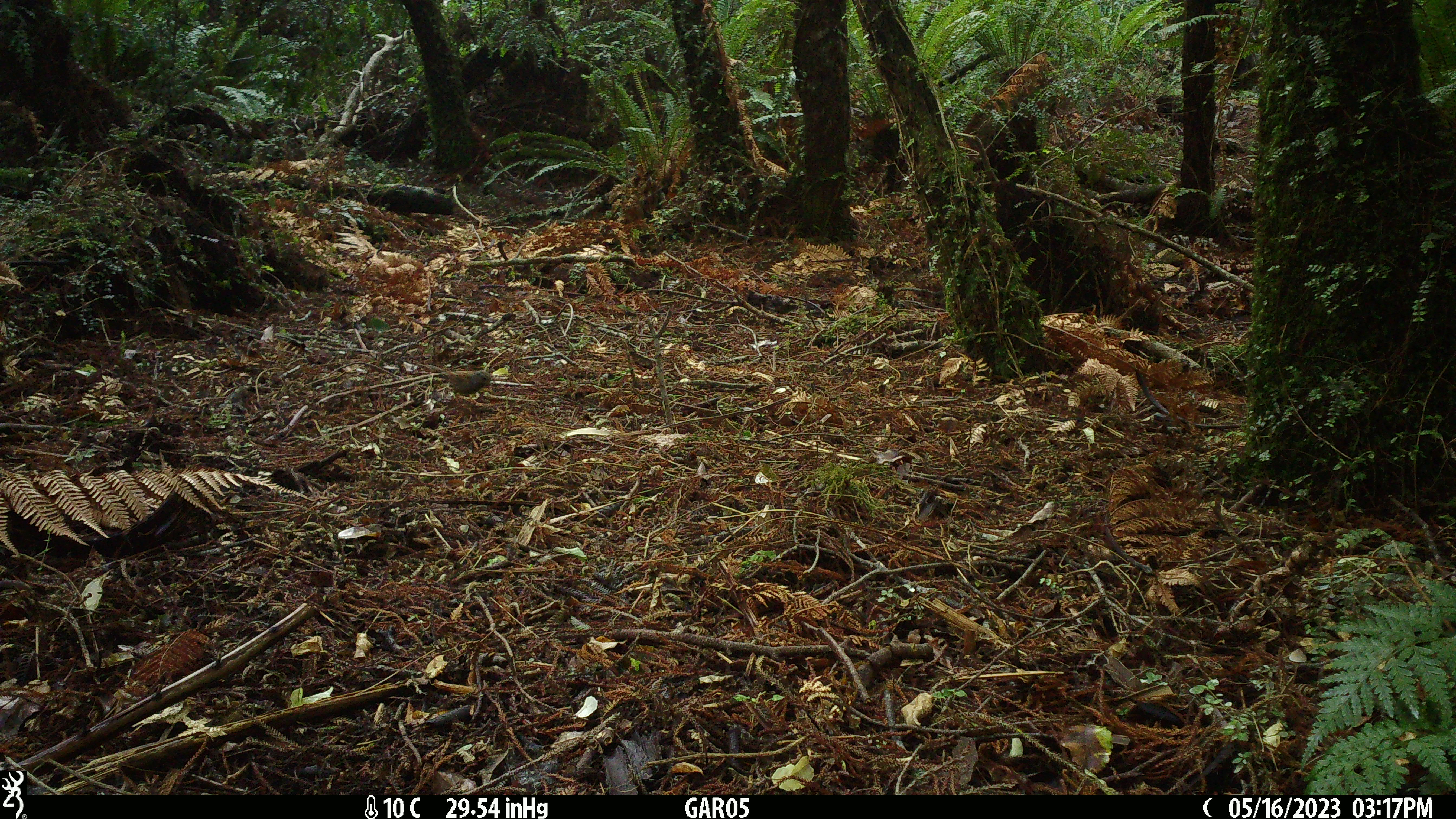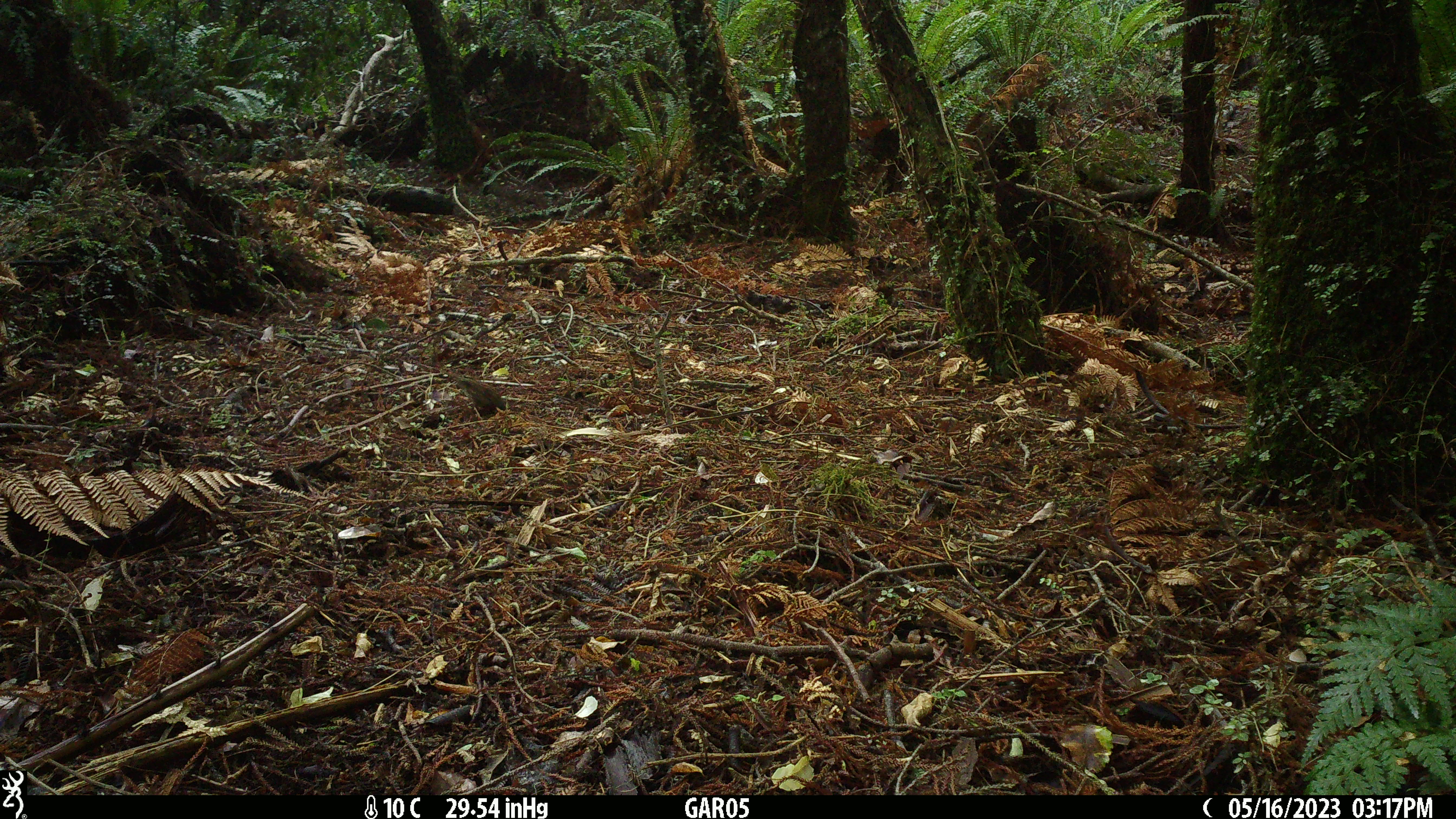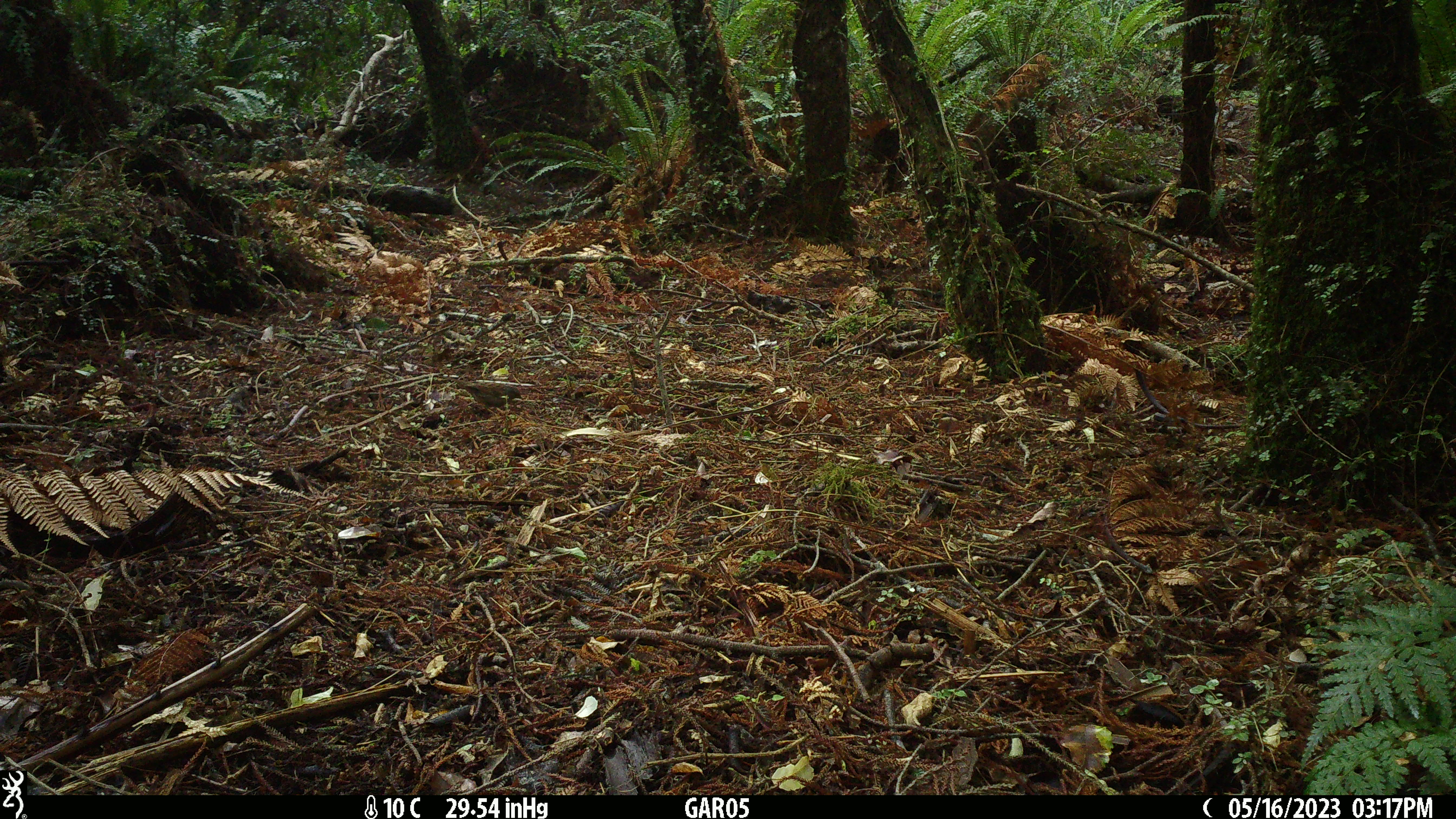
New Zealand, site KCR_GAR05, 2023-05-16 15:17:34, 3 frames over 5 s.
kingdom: Animalia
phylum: Chordata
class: Aves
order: Passeriformes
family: Prunellidae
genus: Prunella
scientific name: Prunella modularis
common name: dunnock